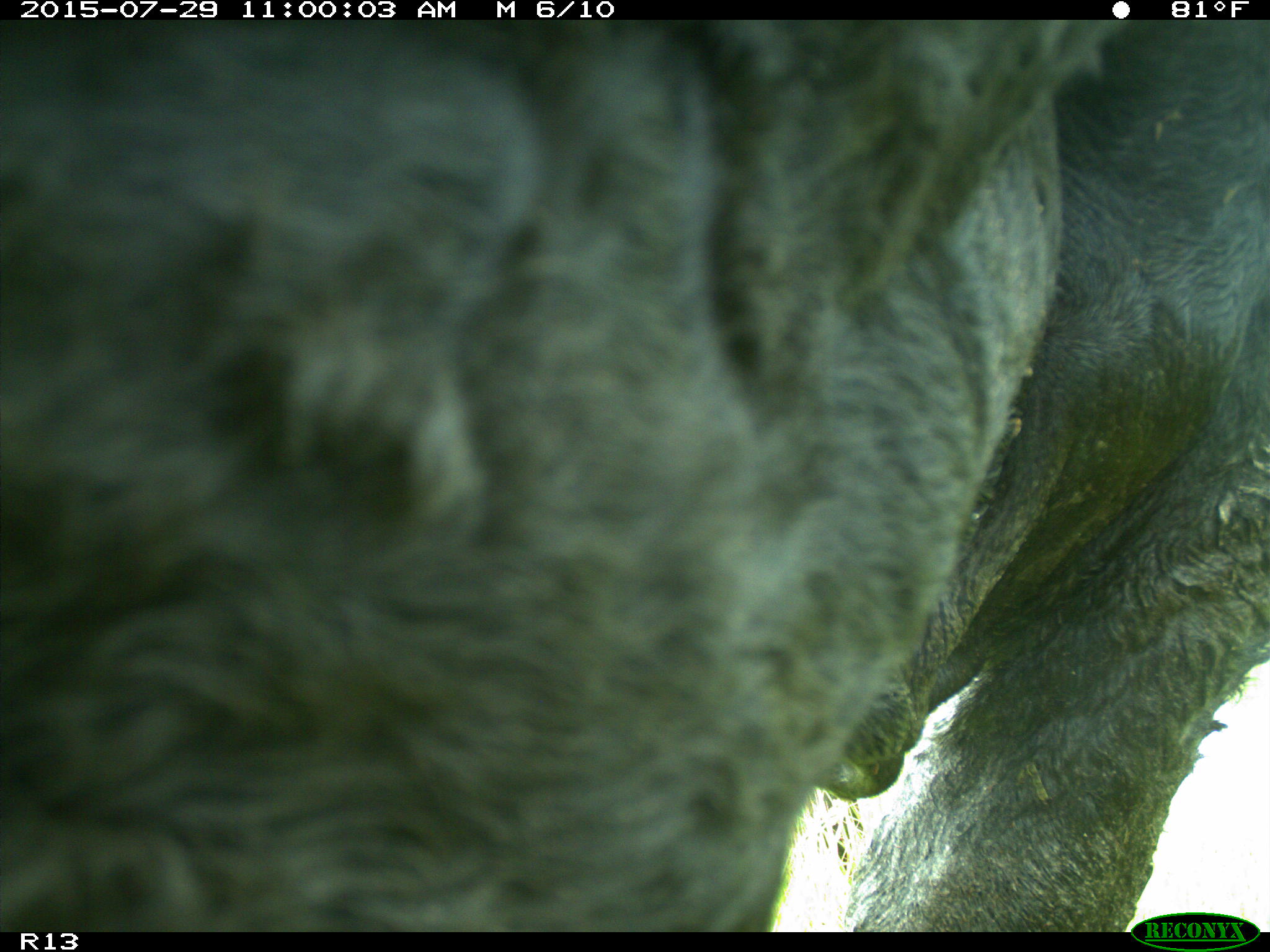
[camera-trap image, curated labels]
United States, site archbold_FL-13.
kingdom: Animalia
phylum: Chordata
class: Mammalia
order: Artiodactyla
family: Bovidae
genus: Bos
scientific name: Bos taurus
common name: domestic cow